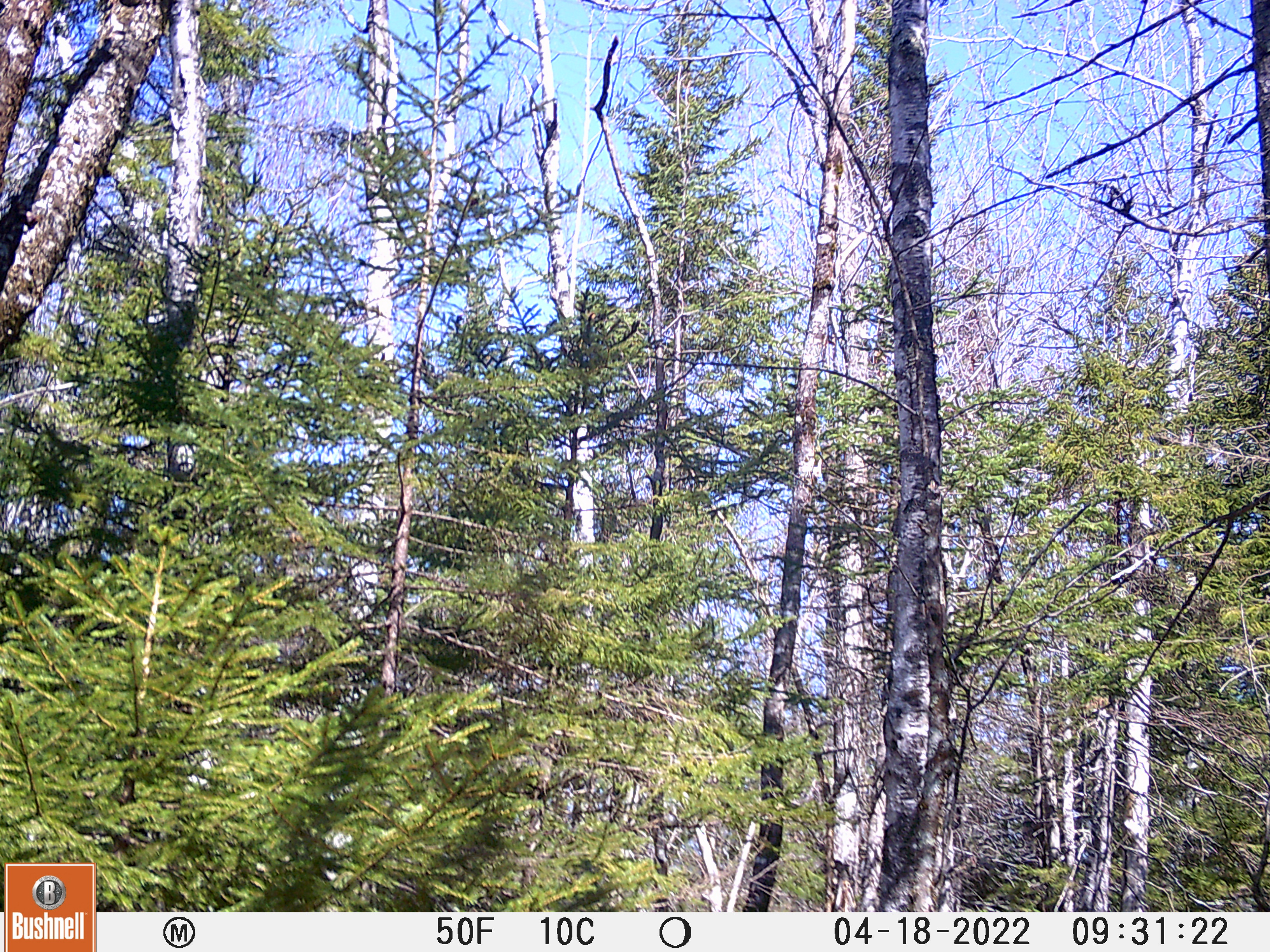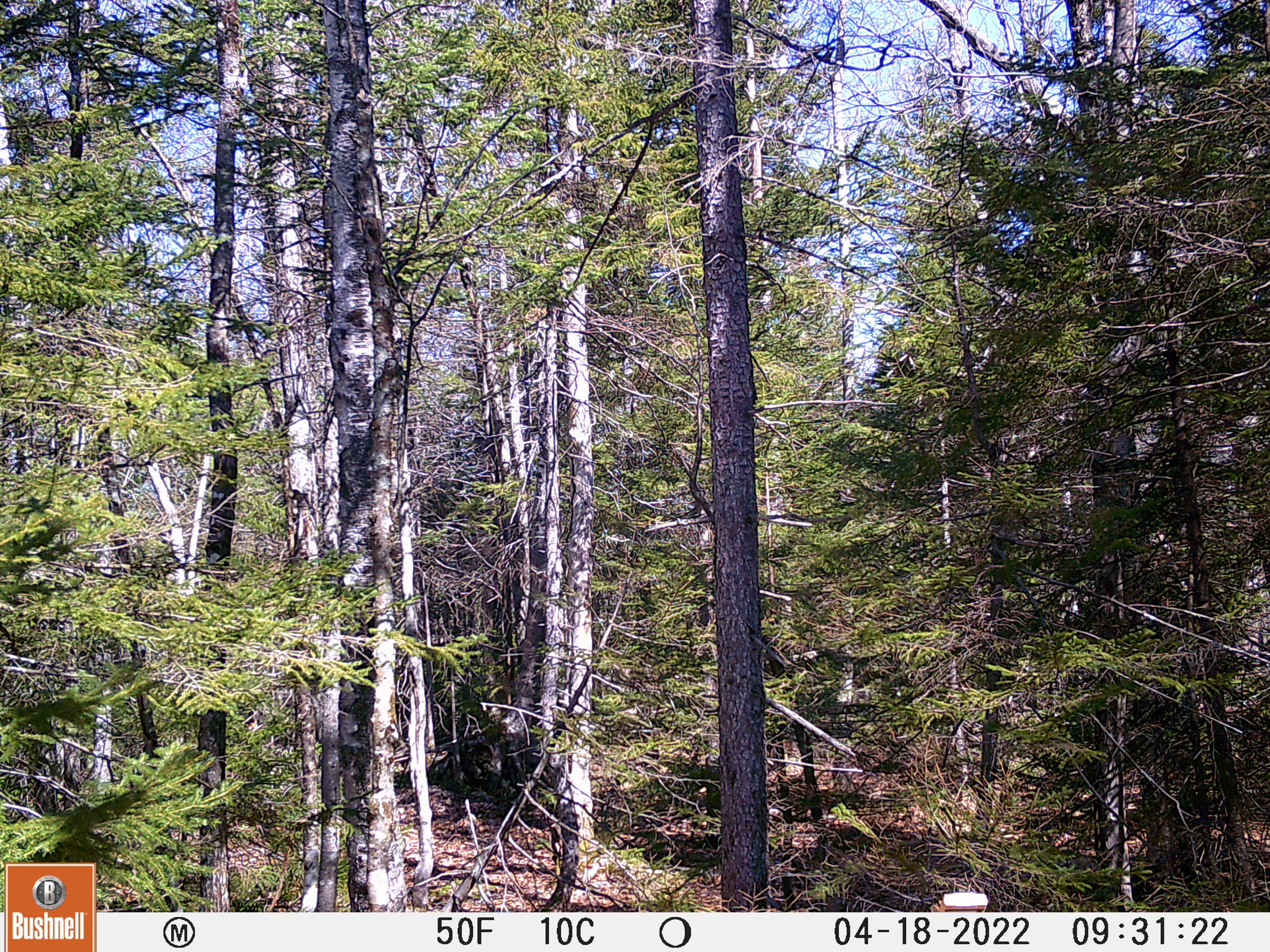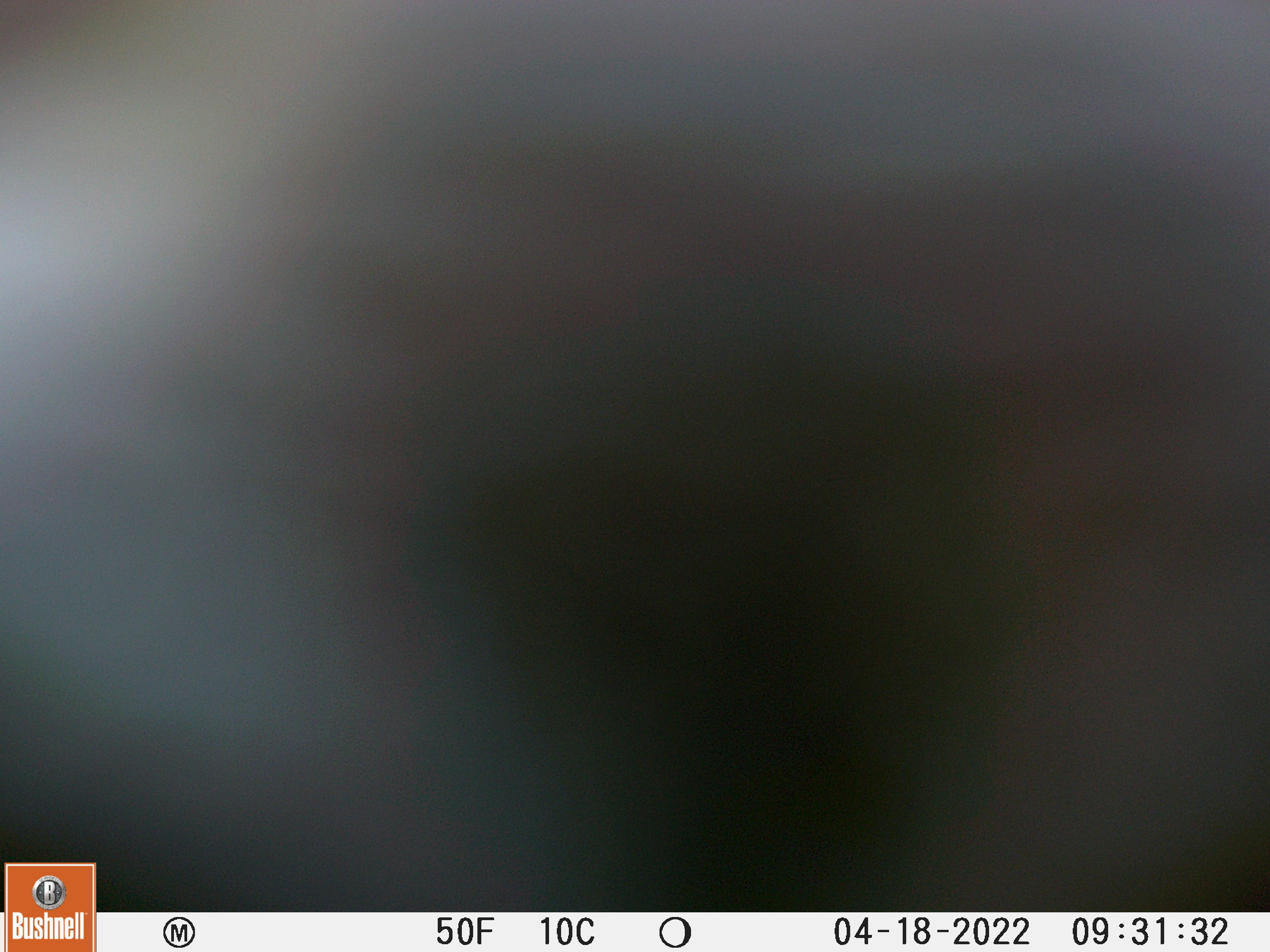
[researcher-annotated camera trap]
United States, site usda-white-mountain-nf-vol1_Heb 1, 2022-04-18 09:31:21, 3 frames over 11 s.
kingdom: Animalia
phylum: Chordata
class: Mammalia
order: Carnivora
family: Ursidae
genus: Ursus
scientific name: Ursus americanus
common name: black bear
Black bear (Ursus americanus).